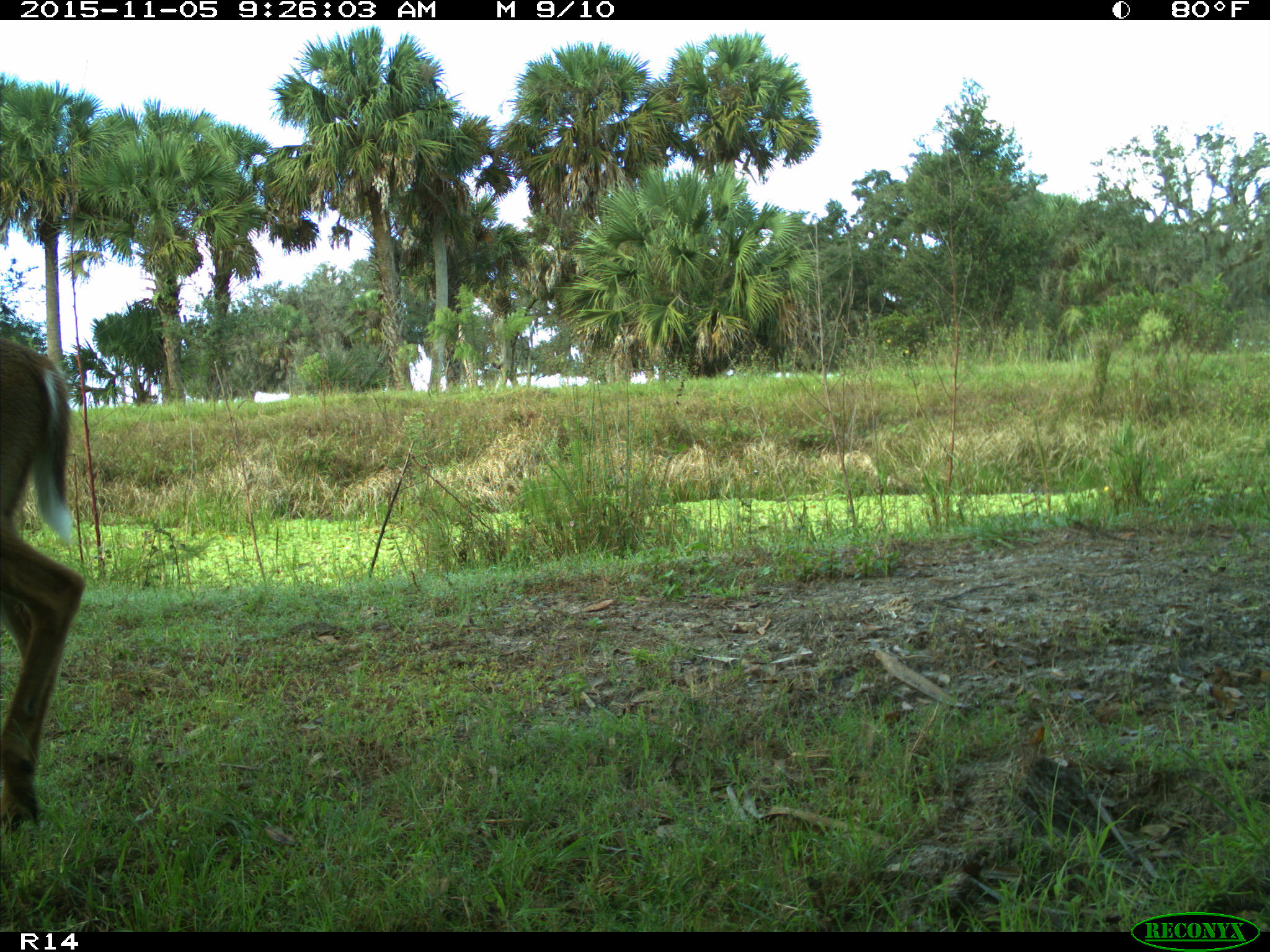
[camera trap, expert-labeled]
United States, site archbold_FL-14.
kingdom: Animalia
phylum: Chordata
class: Mammalia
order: Artiodactyla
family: Cervidae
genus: Odocoileus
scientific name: Odocoileus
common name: deer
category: unidentified deer